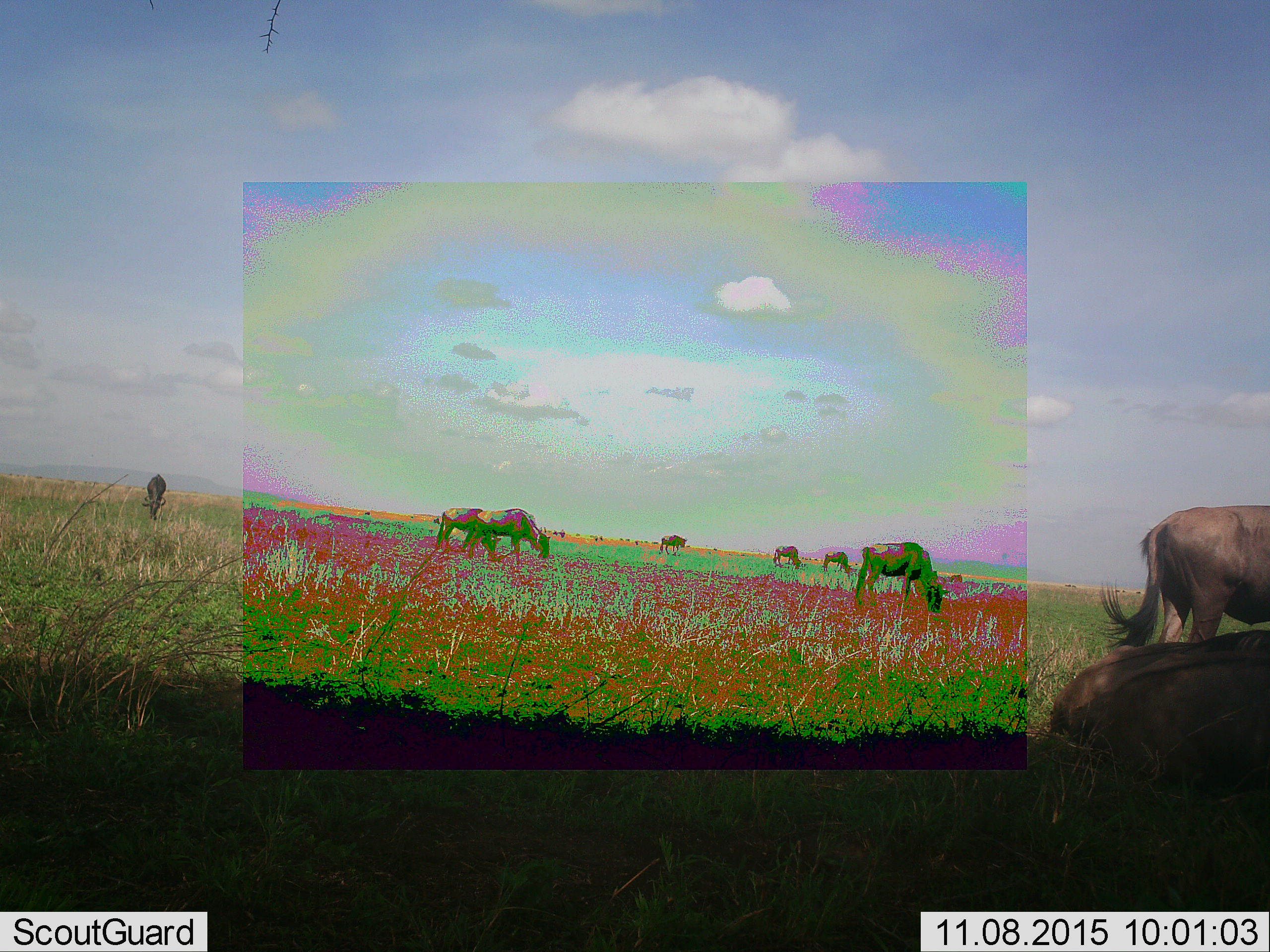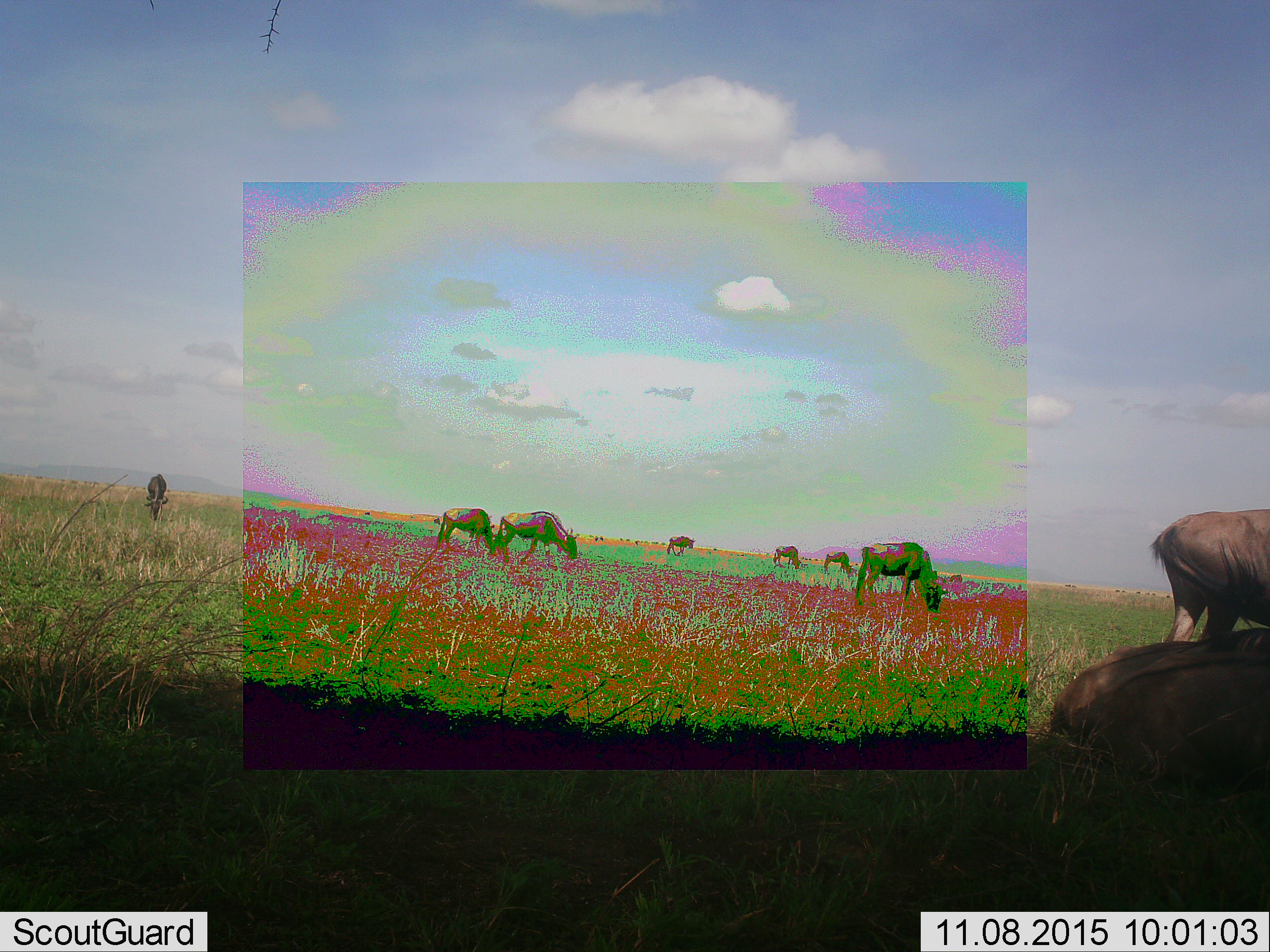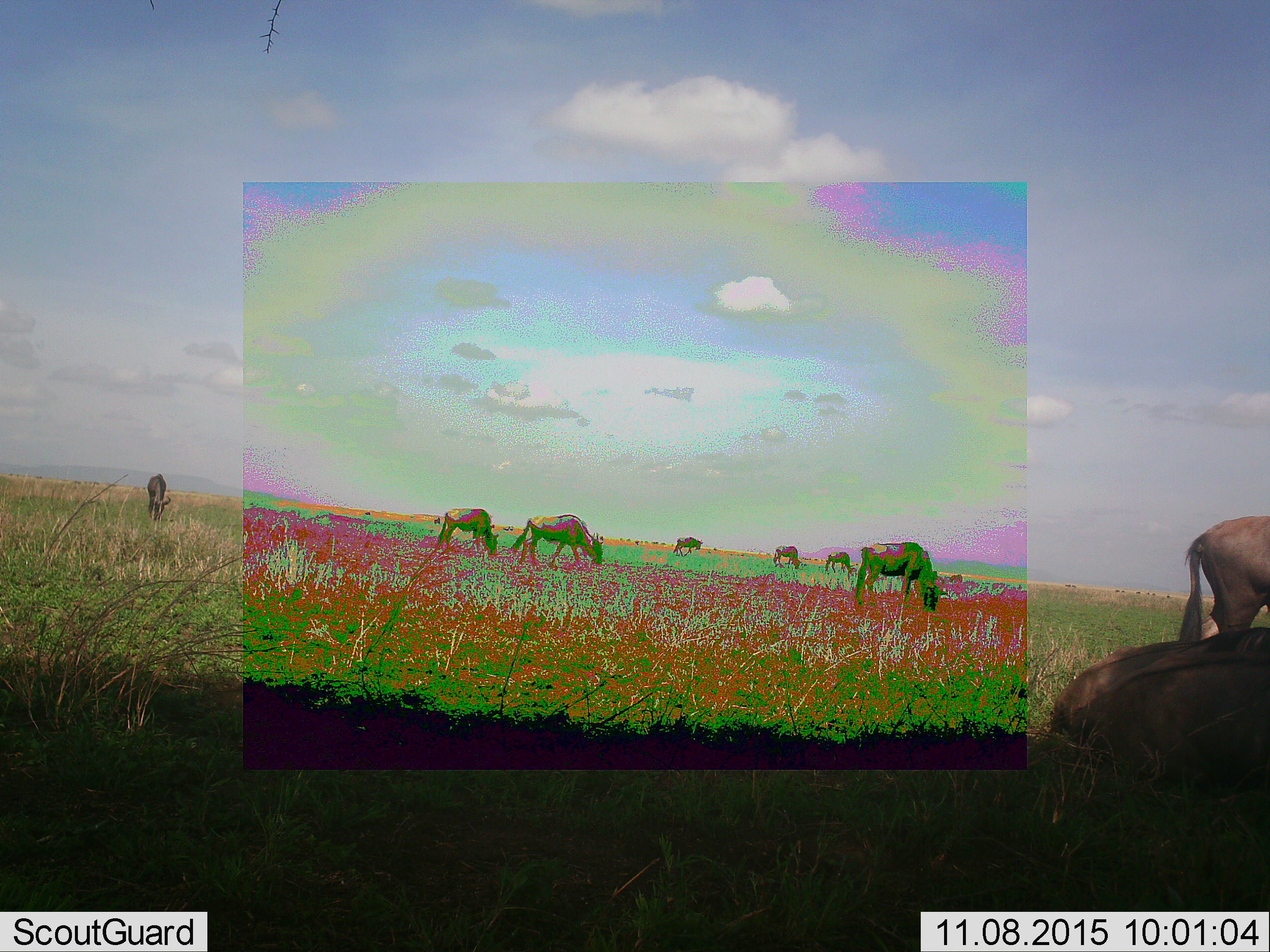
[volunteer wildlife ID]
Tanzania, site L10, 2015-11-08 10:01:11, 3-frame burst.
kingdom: Animalia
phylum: Chordata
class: Mammalia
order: Artiodactyla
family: Bovidae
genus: Connochaetes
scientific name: Connochaetes taurinus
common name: blue wildebeest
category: wildebeest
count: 9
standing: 38%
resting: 62%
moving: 25%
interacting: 0%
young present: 0%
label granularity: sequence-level